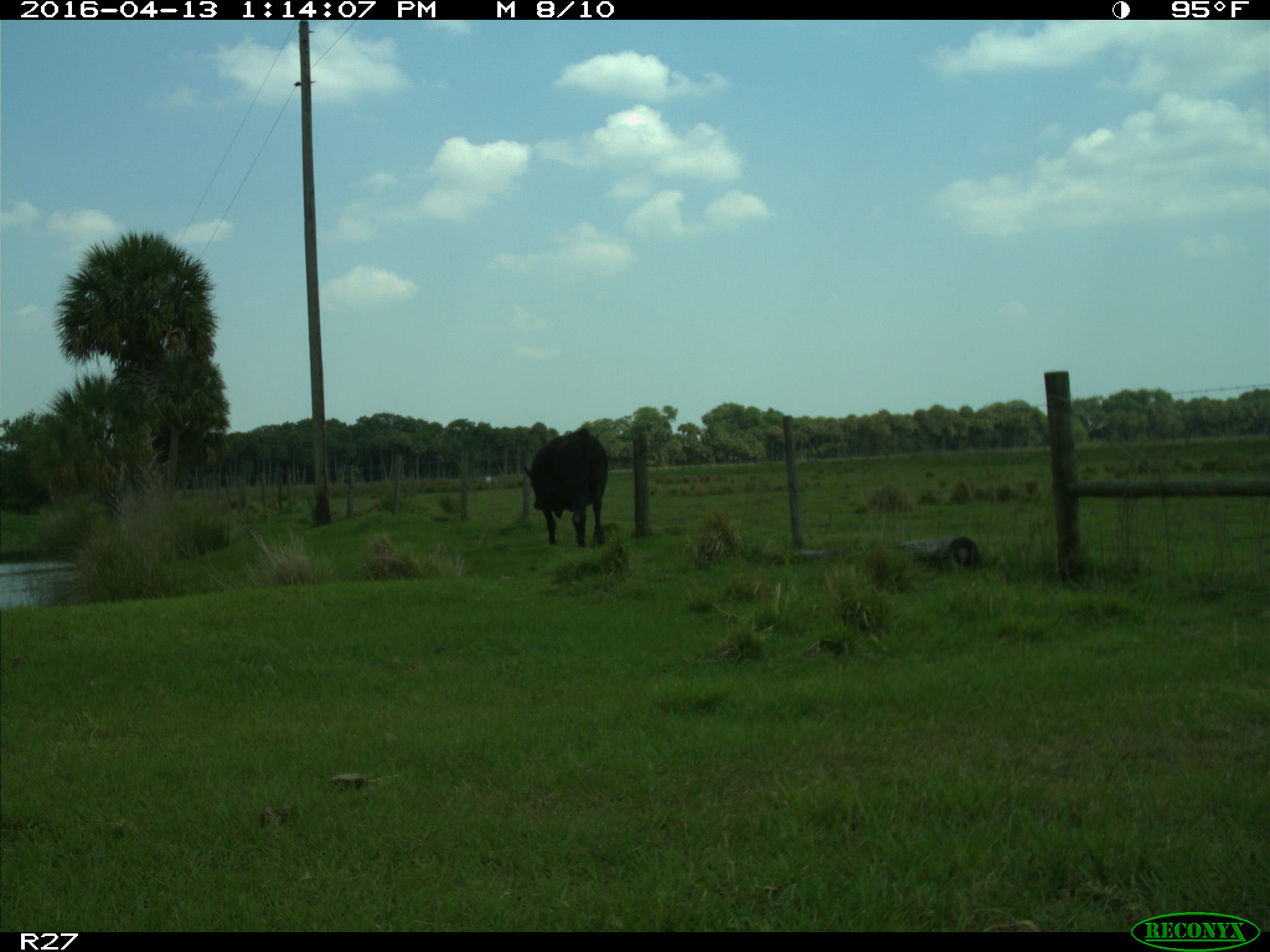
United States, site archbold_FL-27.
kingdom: Animalia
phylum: Chordata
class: Mammalia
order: Artiodactyla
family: Bovidae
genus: Bos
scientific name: Bos taurus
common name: domestic cow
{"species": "Bos taurus (domestic cow)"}